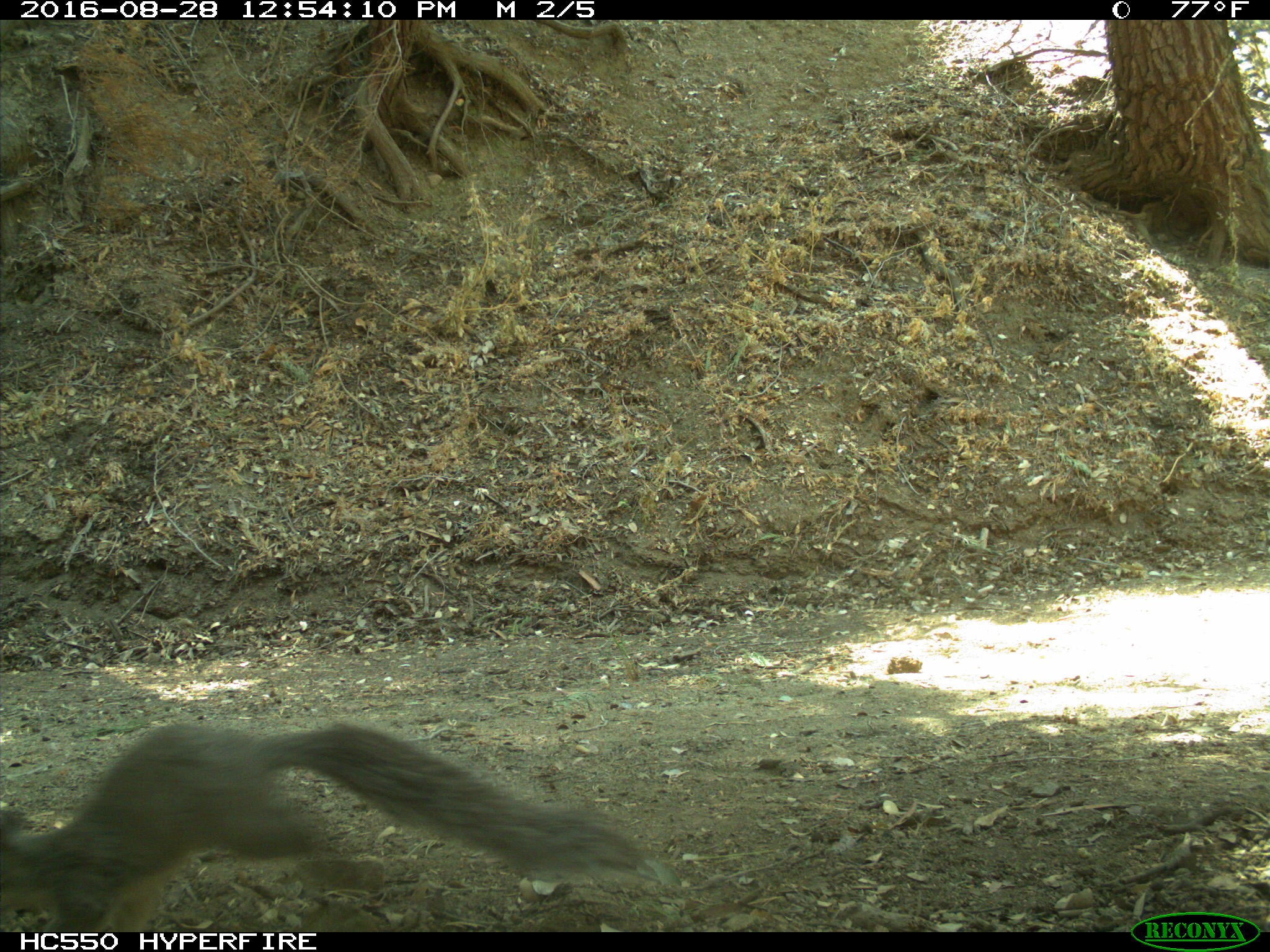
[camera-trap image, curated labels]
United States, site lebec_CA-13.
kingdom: Animalia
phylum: Chordata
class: Mammalia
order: Rodentia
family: Sciuridae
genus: Sciurus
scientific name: Sciurus carolinensis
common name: eastern gray squirrel